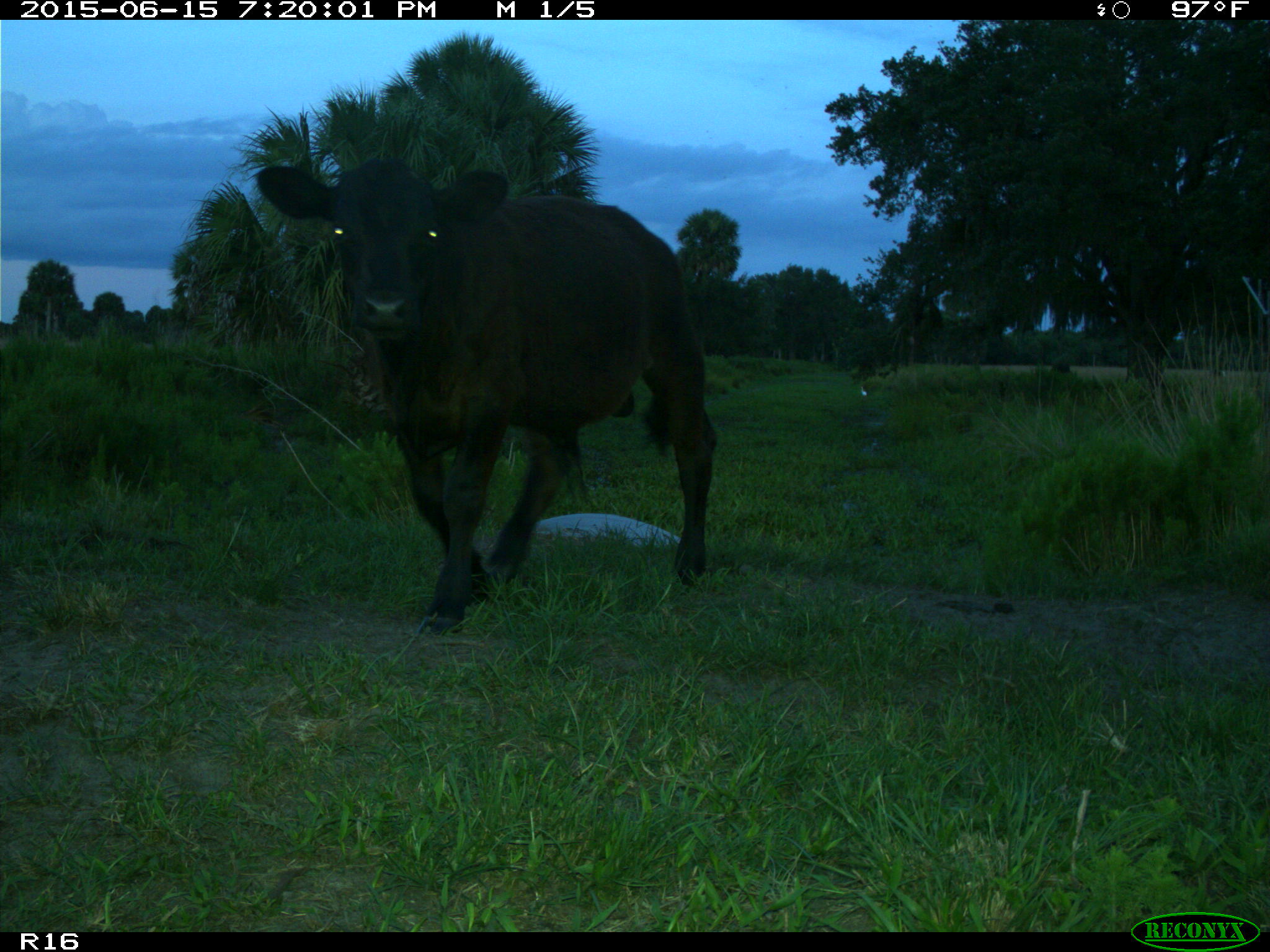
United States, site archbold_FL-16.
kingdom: Animalia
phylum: Chordata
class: Mammalia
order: Artiodactyla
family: Bovidae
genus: Bos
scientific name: Bos taurus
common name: domestic cow